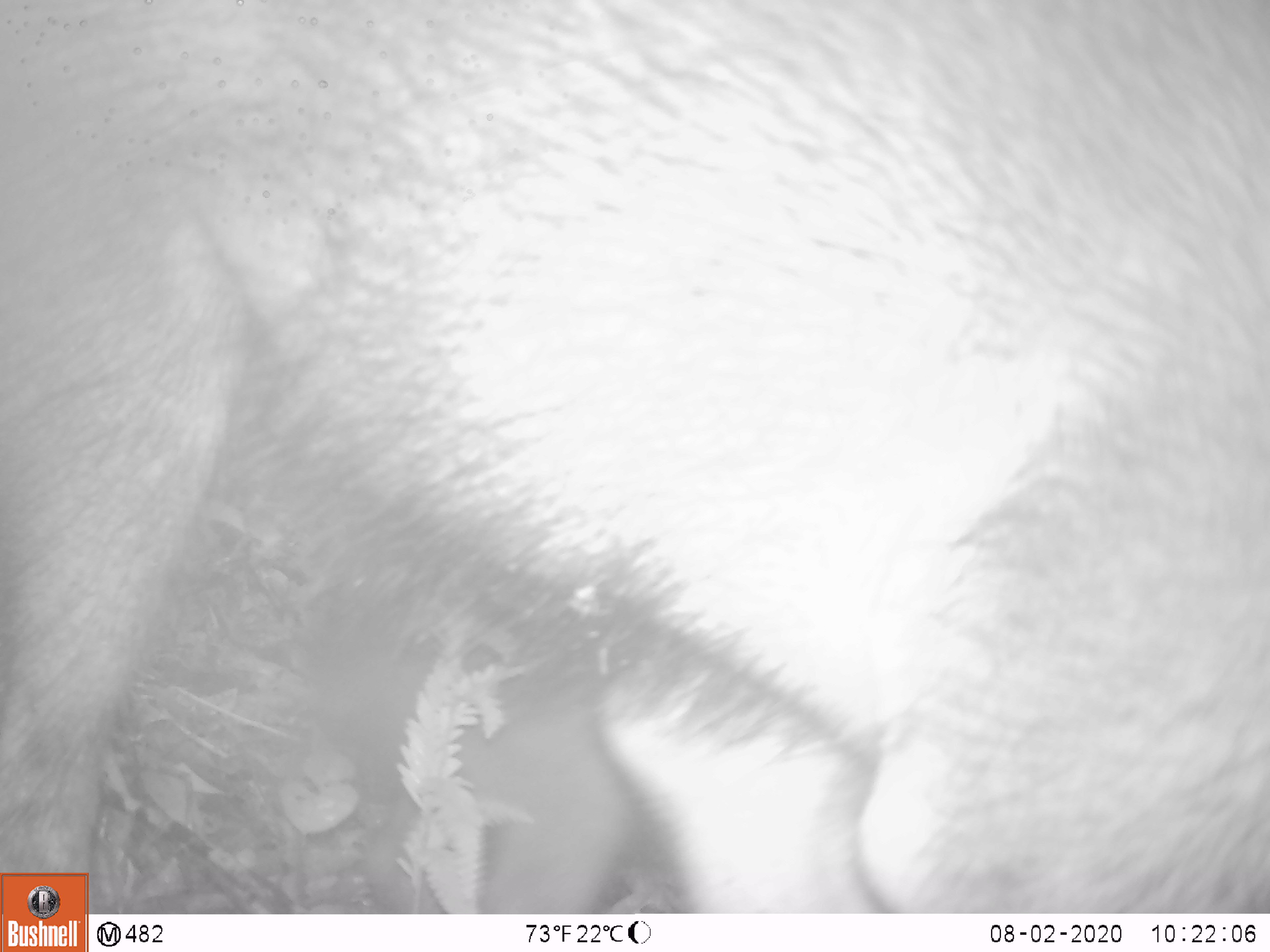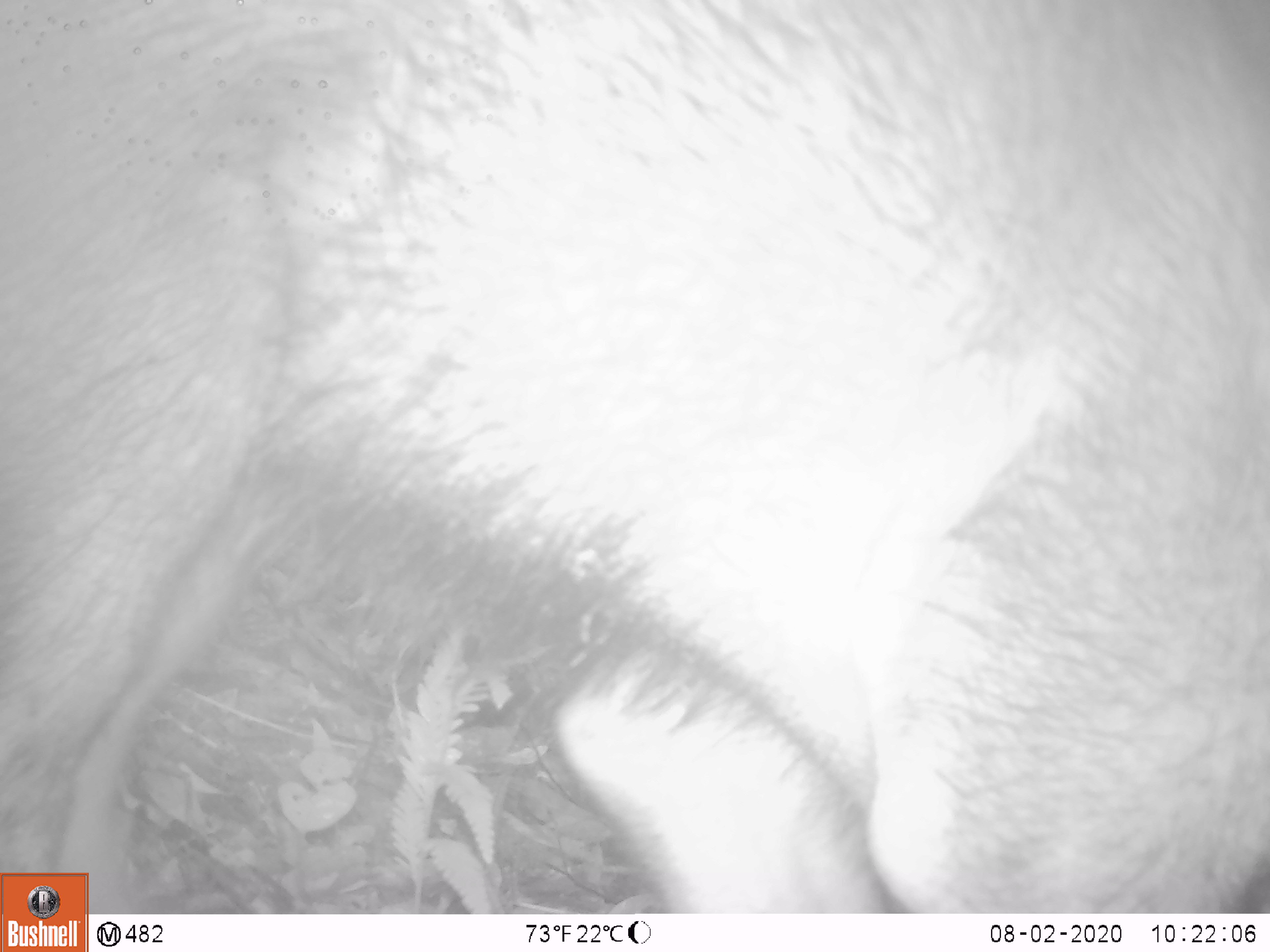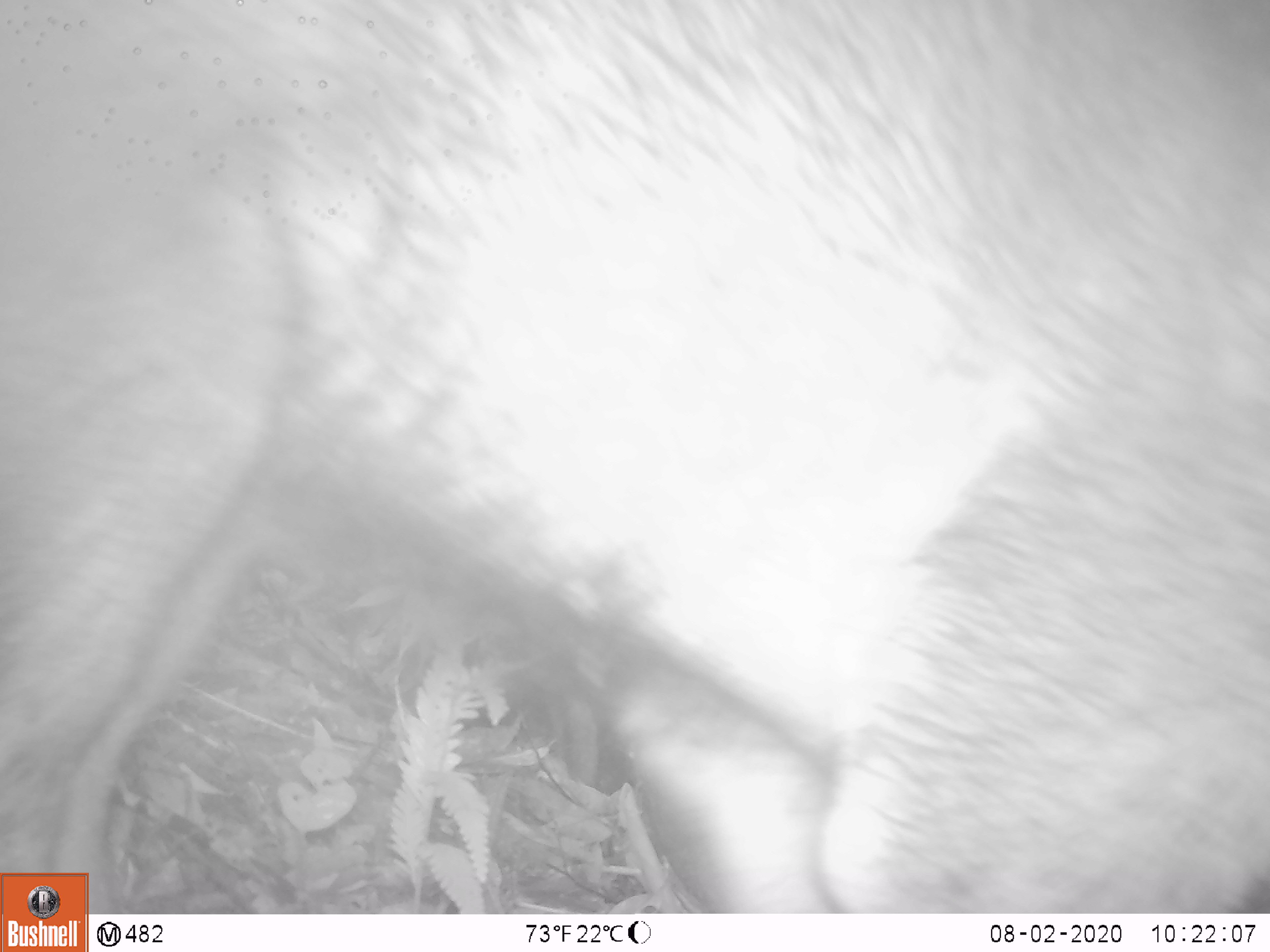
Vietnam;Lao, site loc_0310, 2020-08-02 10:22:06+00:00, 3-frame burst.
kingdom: Animalia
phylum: Chordata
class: Mammalia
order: Artiodactyla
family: Suidae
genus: Sus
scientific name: Sus scrofa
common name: eurasian wild pig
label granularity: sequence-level